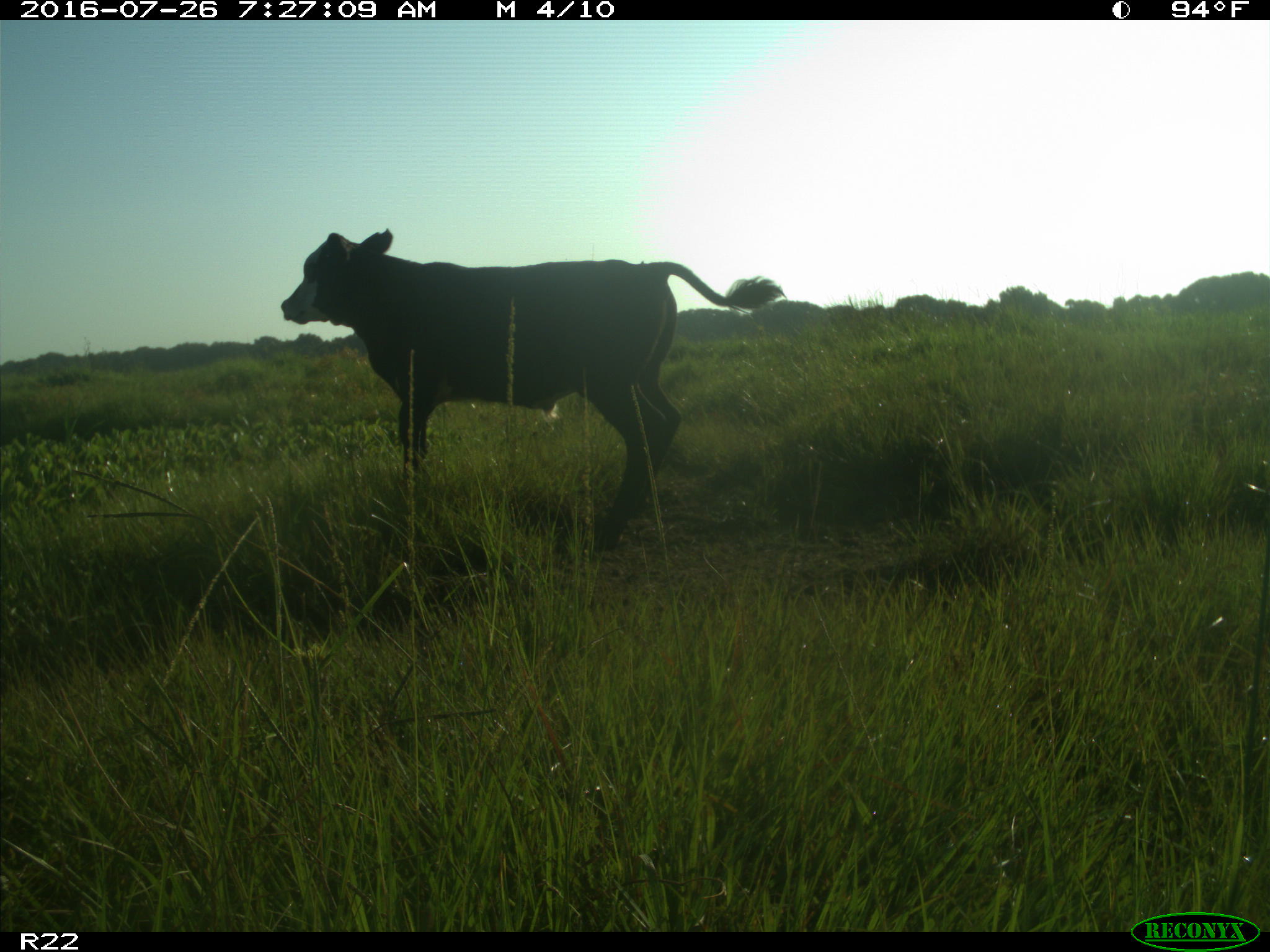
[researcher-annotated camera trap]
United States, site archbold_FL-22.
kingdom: Animalia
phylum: Chordata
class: Mammalia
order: Artiodactyla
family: Bovidae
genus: Bos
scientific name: Bos taurus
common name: domestic cow